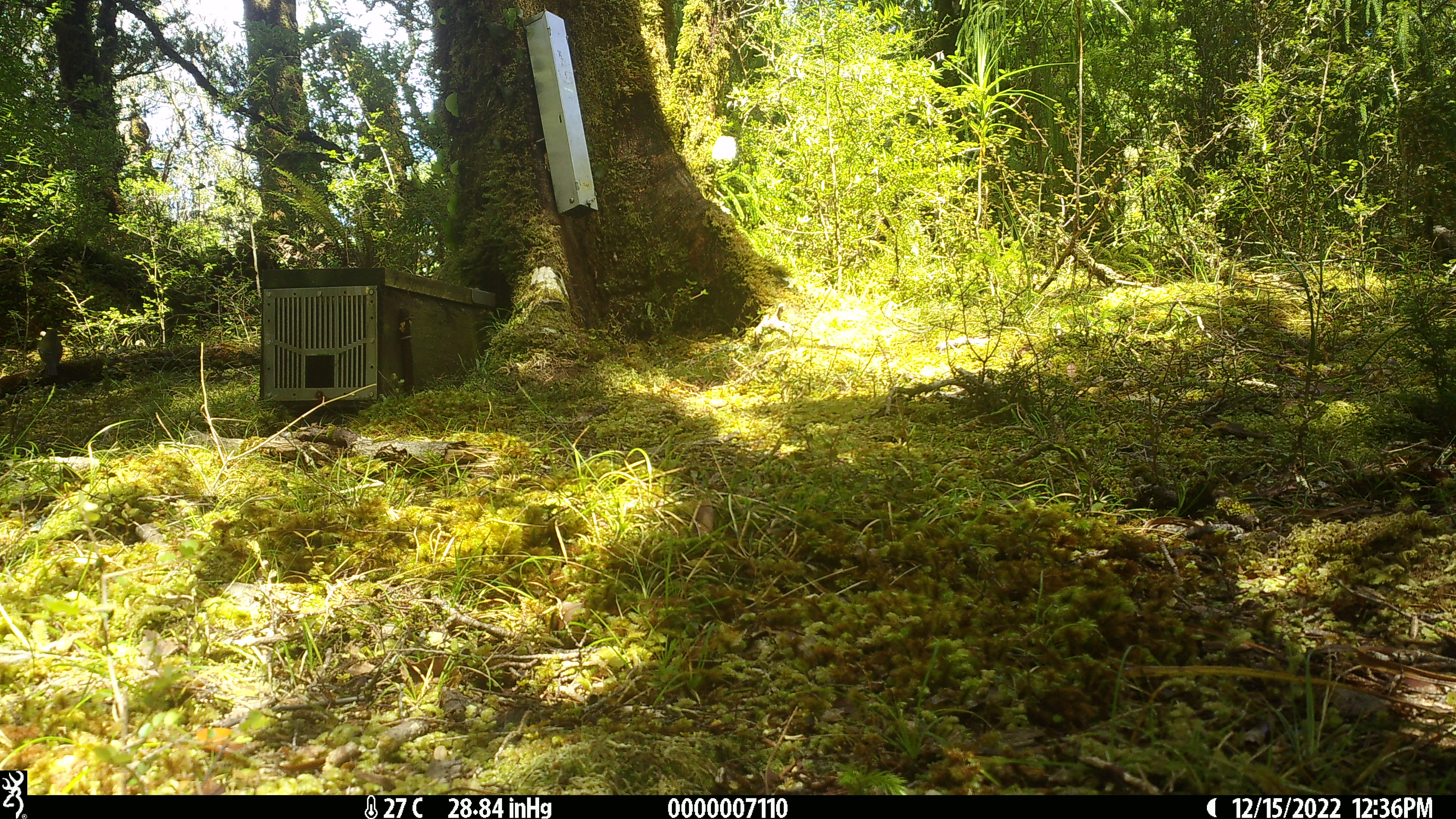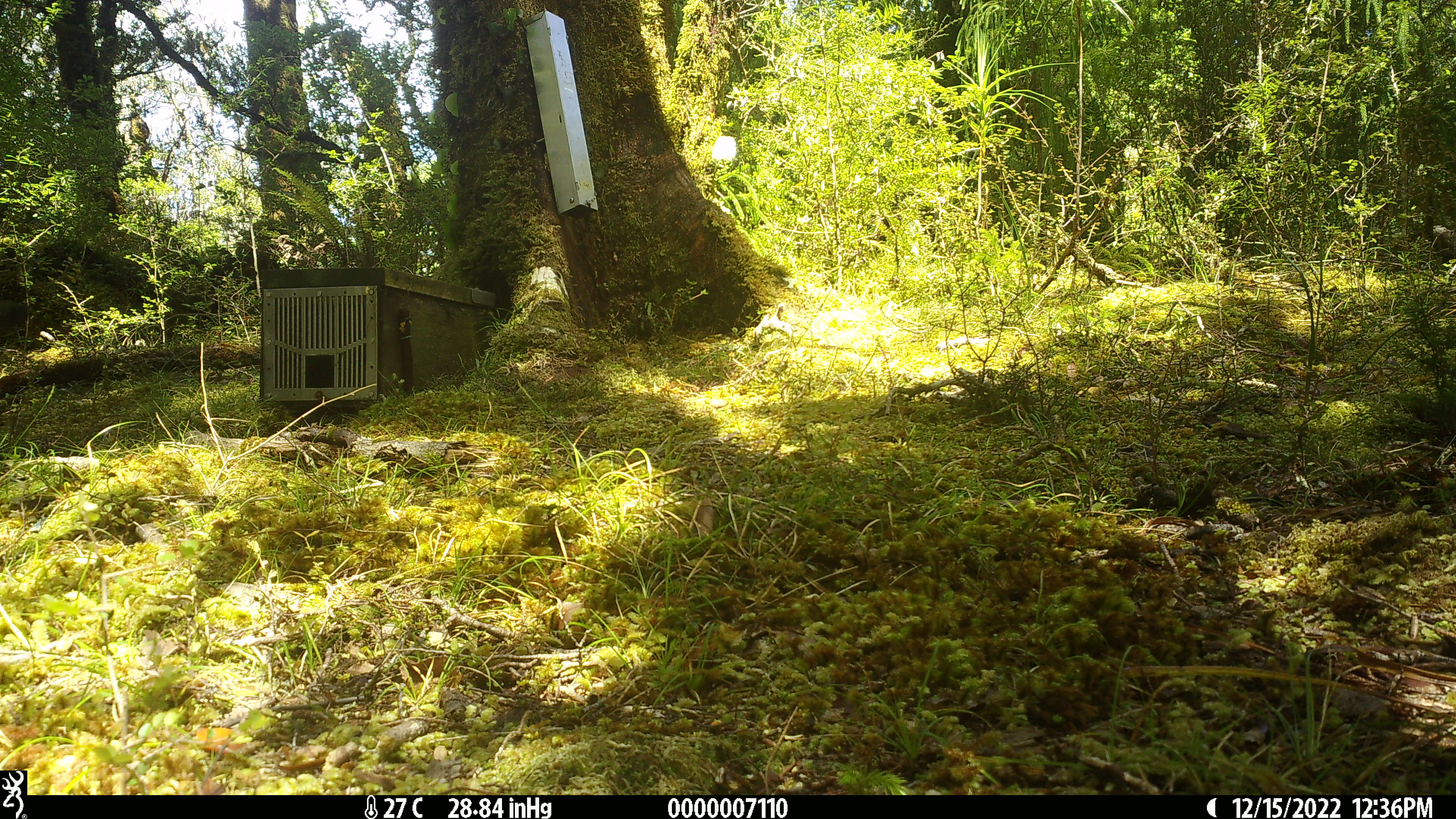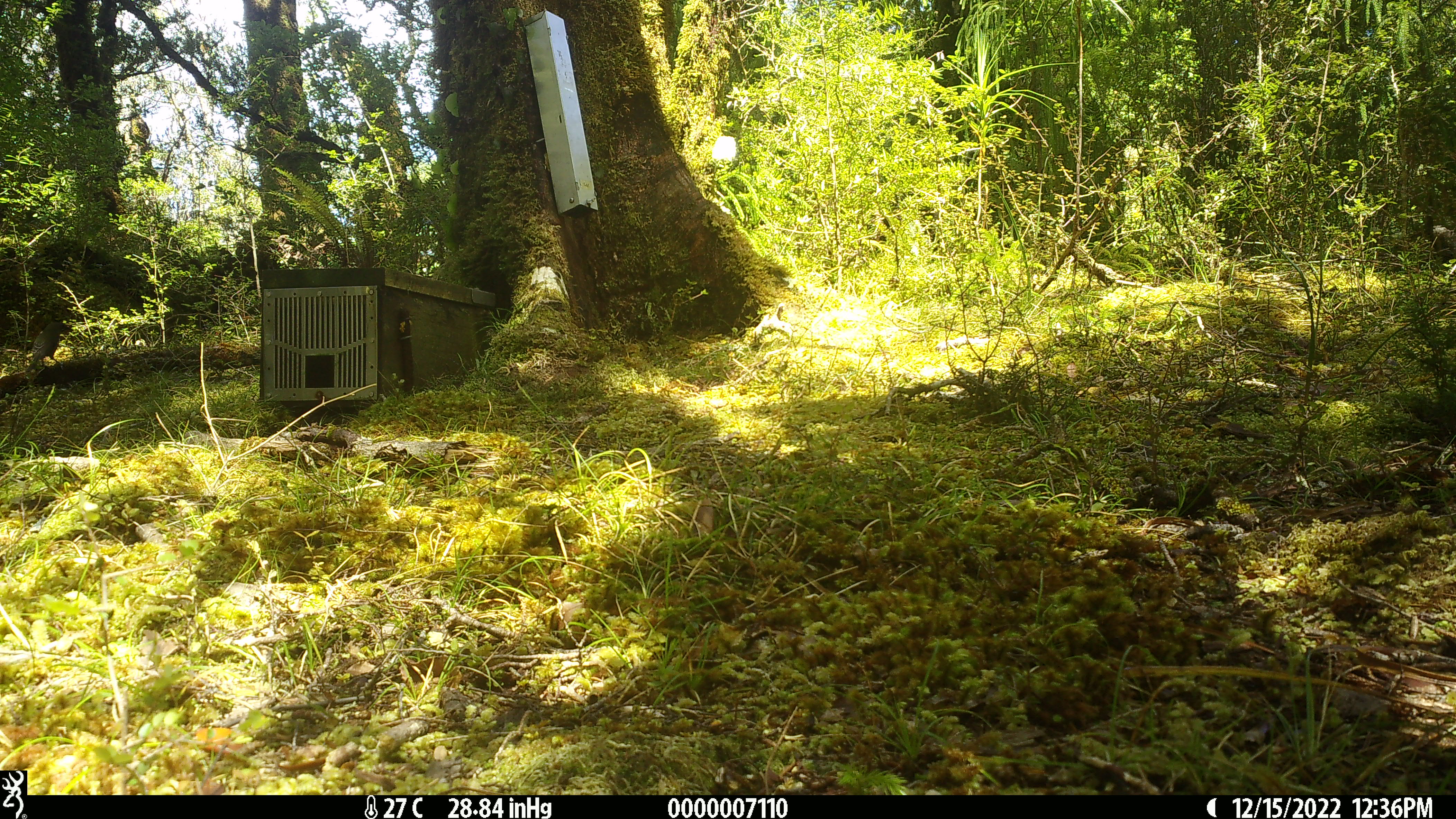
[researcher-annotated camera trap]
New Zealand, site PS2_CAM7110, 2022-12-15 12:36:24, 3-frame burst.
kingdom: Animalia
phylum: Chordata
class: Aves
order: Passeriformes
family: Meliphagidae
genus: Anthornis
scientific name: Anthornis melanura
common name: new zealand bellbird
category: bellbird